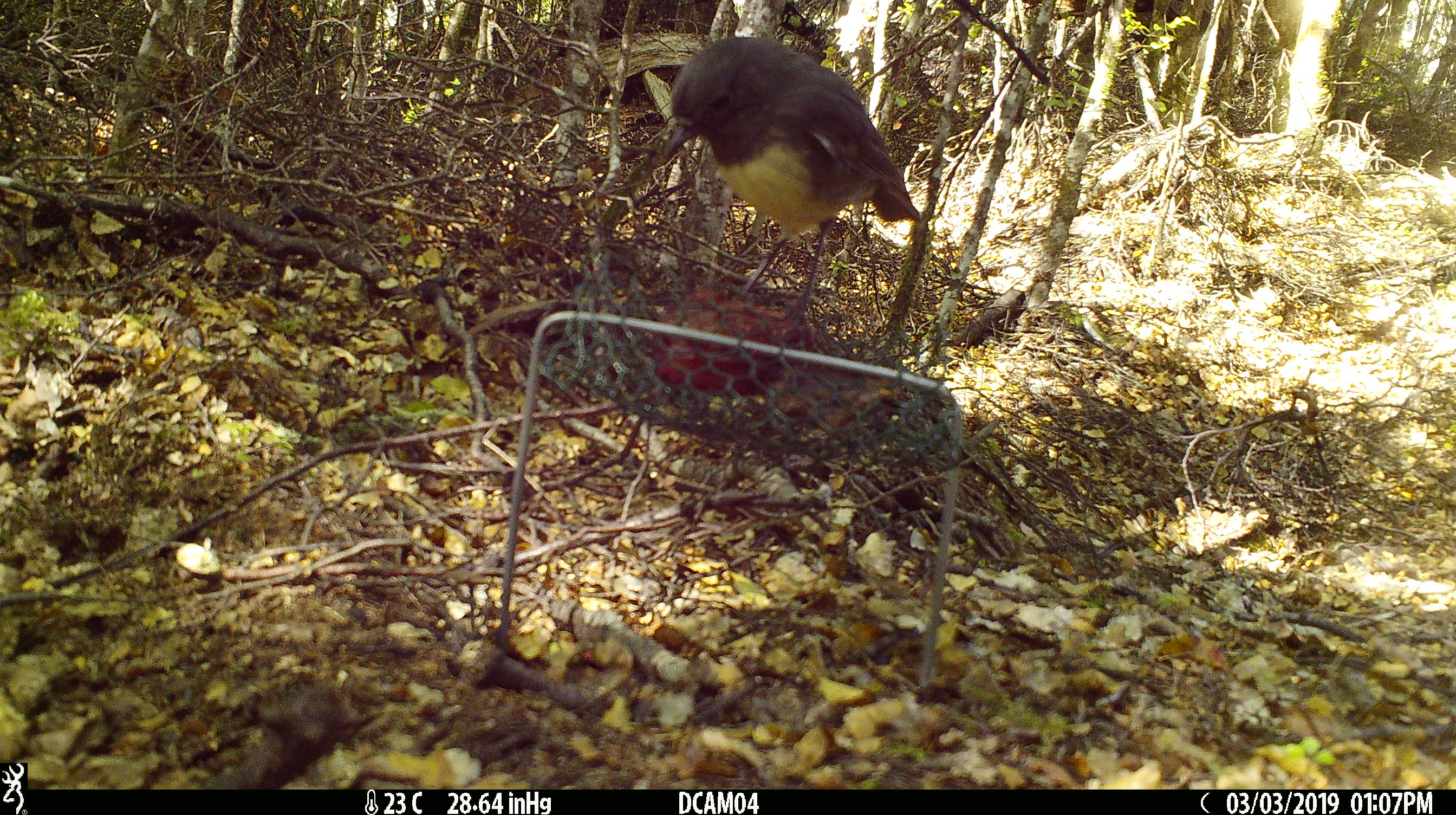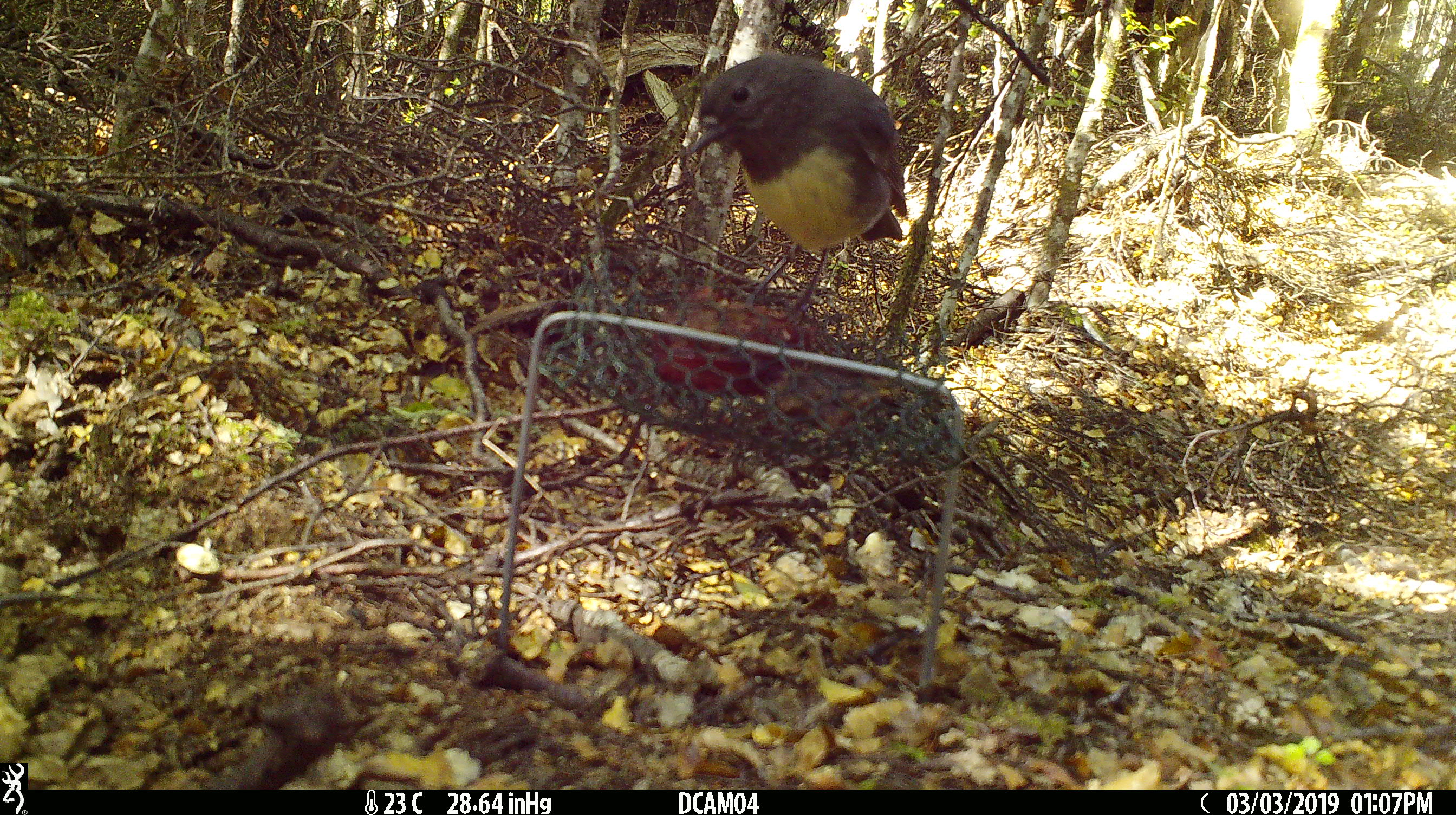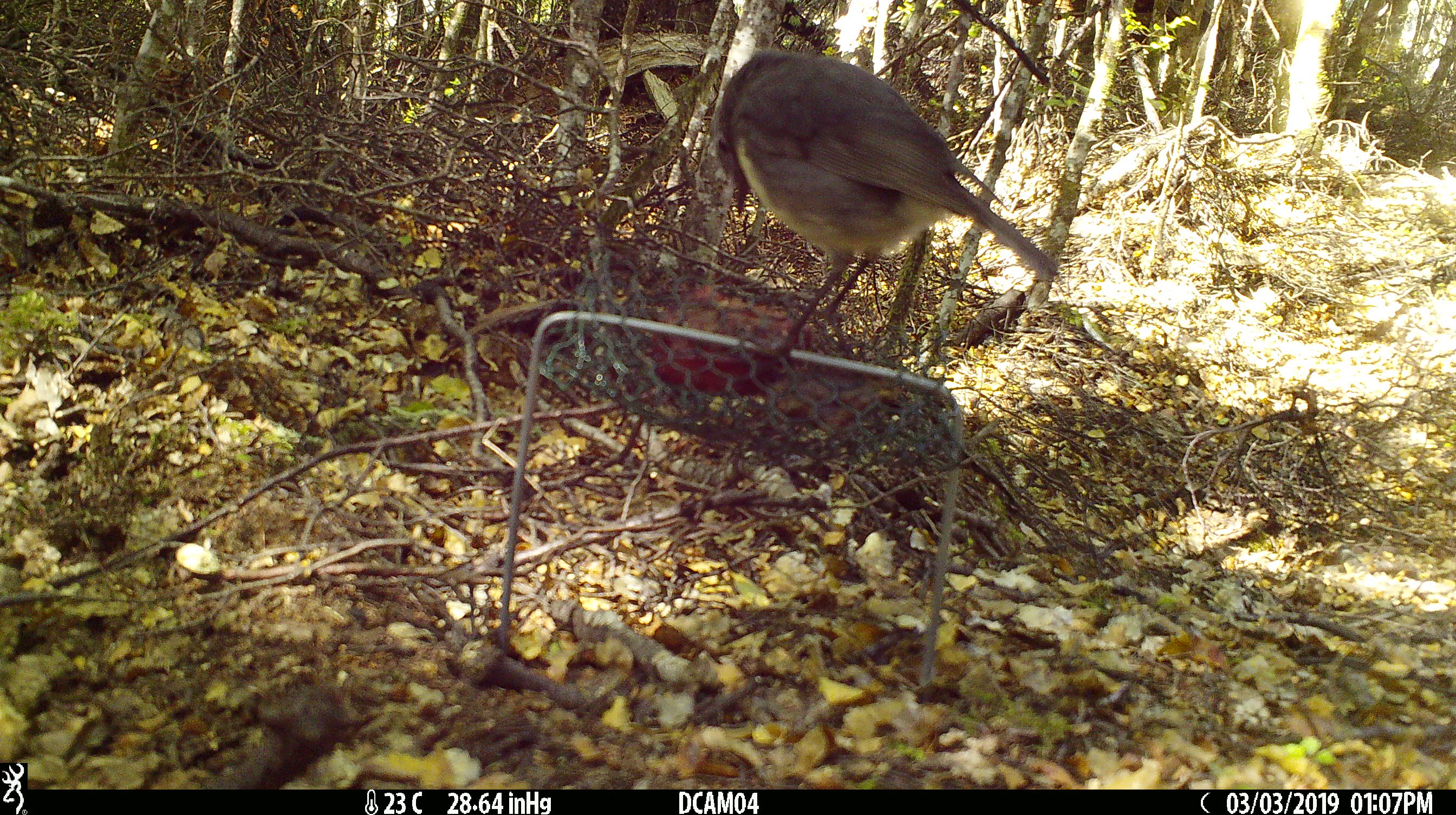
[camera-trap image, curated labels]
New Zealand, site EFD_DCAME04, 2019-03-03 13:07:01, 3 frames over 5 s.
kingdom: Animalia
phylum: Chordata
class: Aves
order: Passeriformes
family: Petroicidae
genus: Petroica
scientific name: Petroica australis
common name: new zealand robin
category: robin